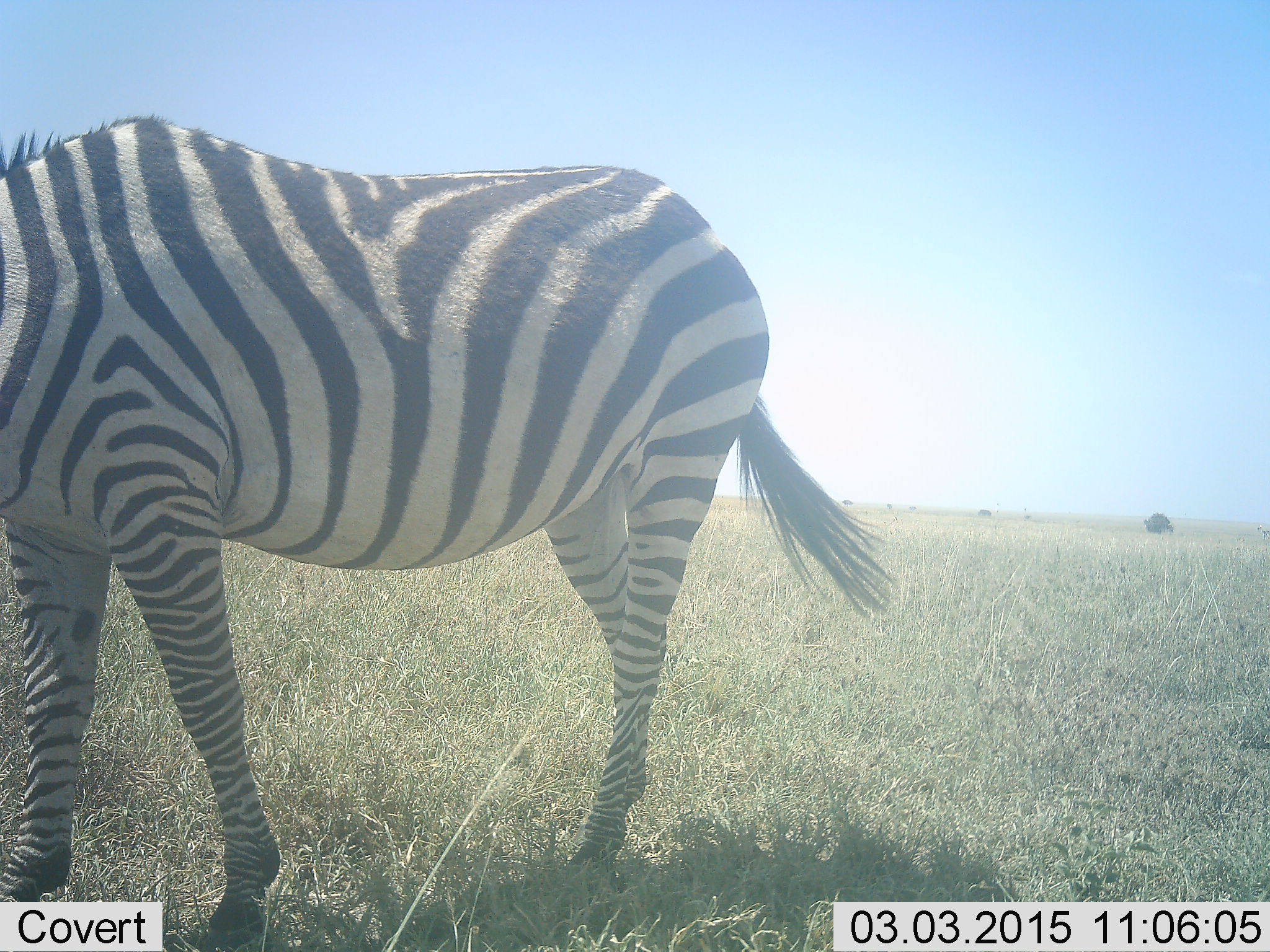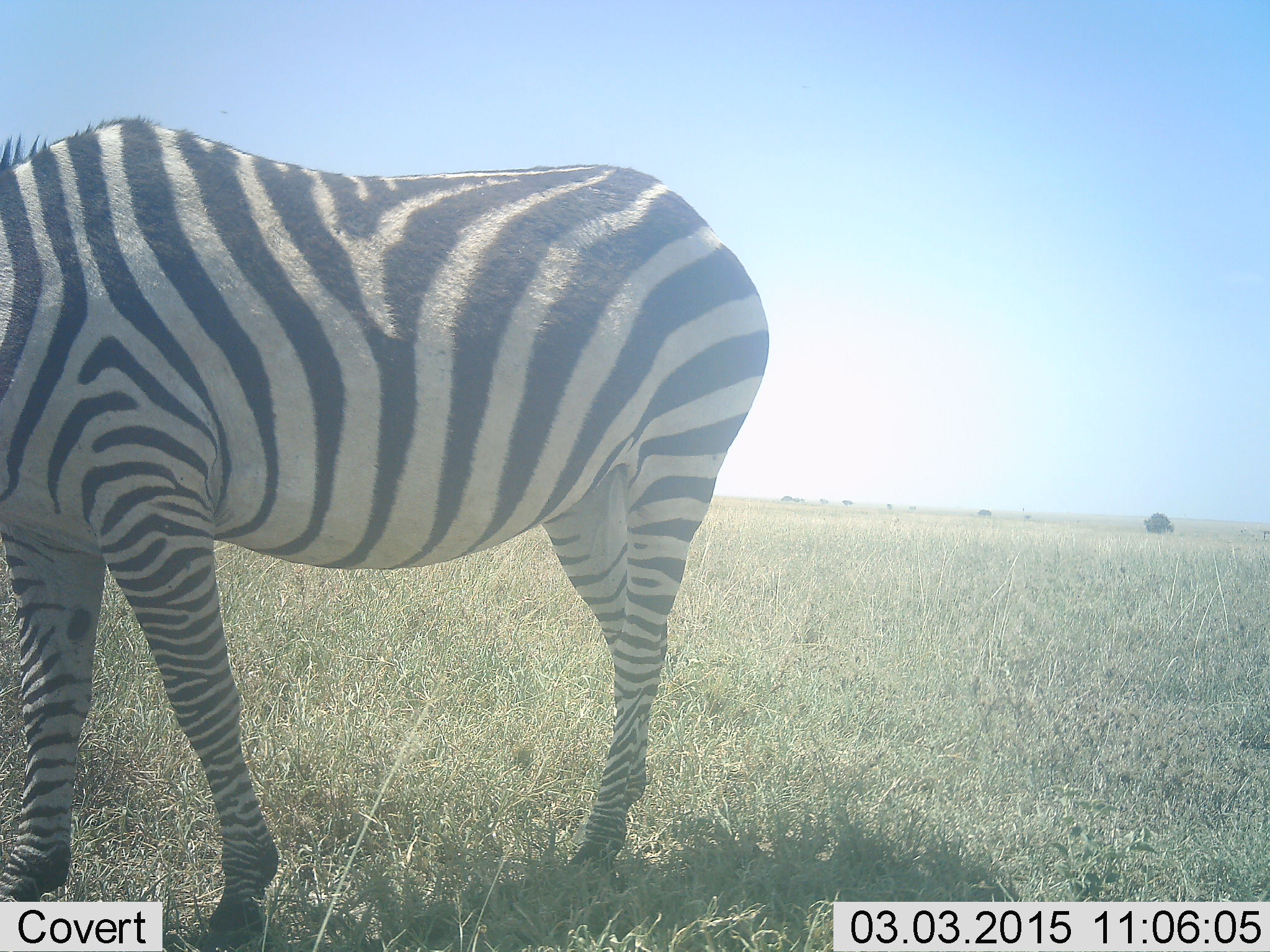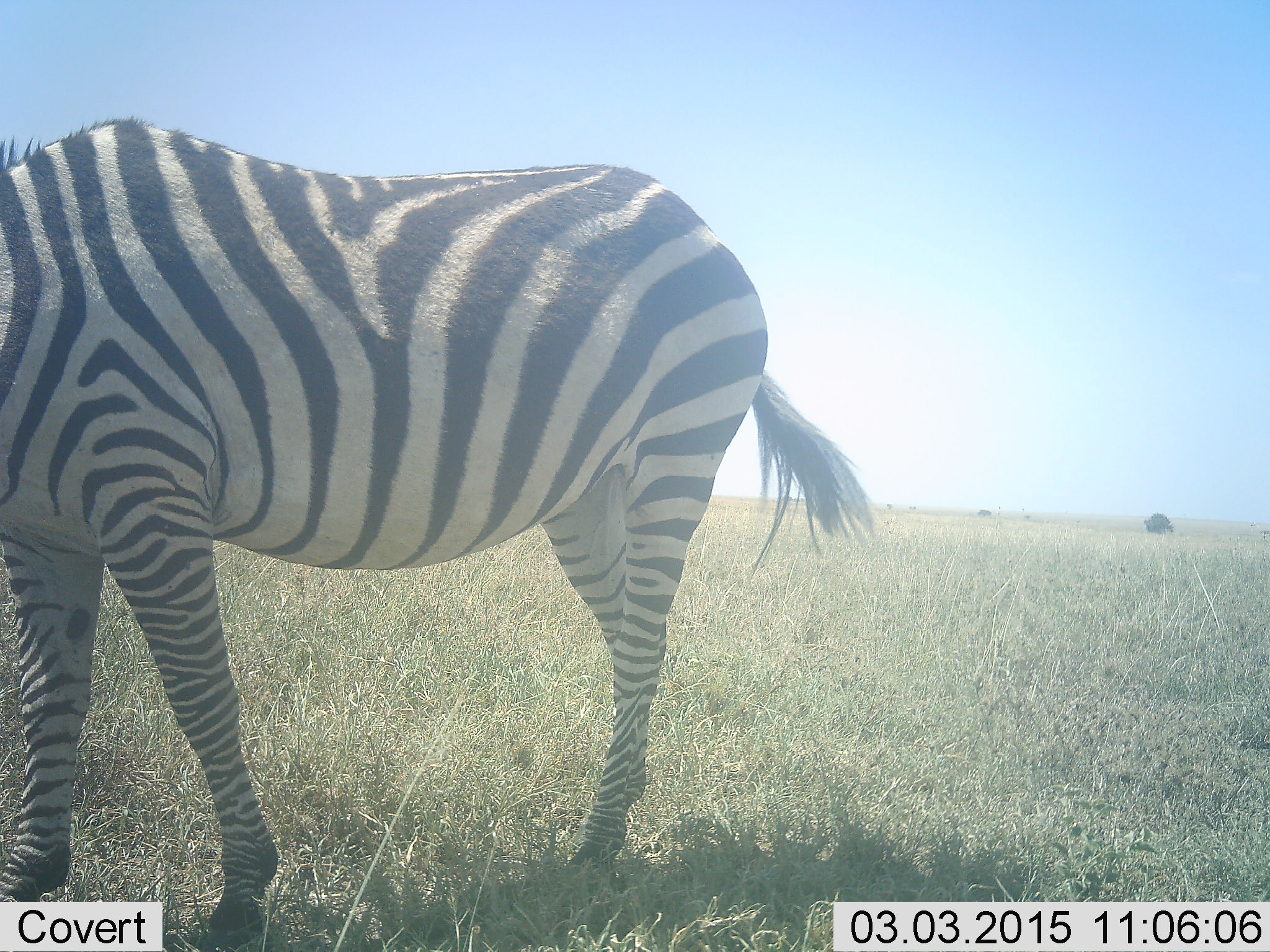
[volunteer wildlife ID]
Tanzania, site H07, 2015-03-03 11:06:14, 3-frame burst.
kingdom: Animalia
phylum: Chordata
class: Mammalia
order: Perissodactyla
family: Equidae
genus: Equus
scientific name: Equus quagga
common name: plains zebra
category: zebra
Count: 1.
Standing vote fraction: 80%.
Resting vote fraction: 0%.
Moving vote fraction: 20%.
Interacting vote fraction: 0%.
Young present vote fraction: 0%.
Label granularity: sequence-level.